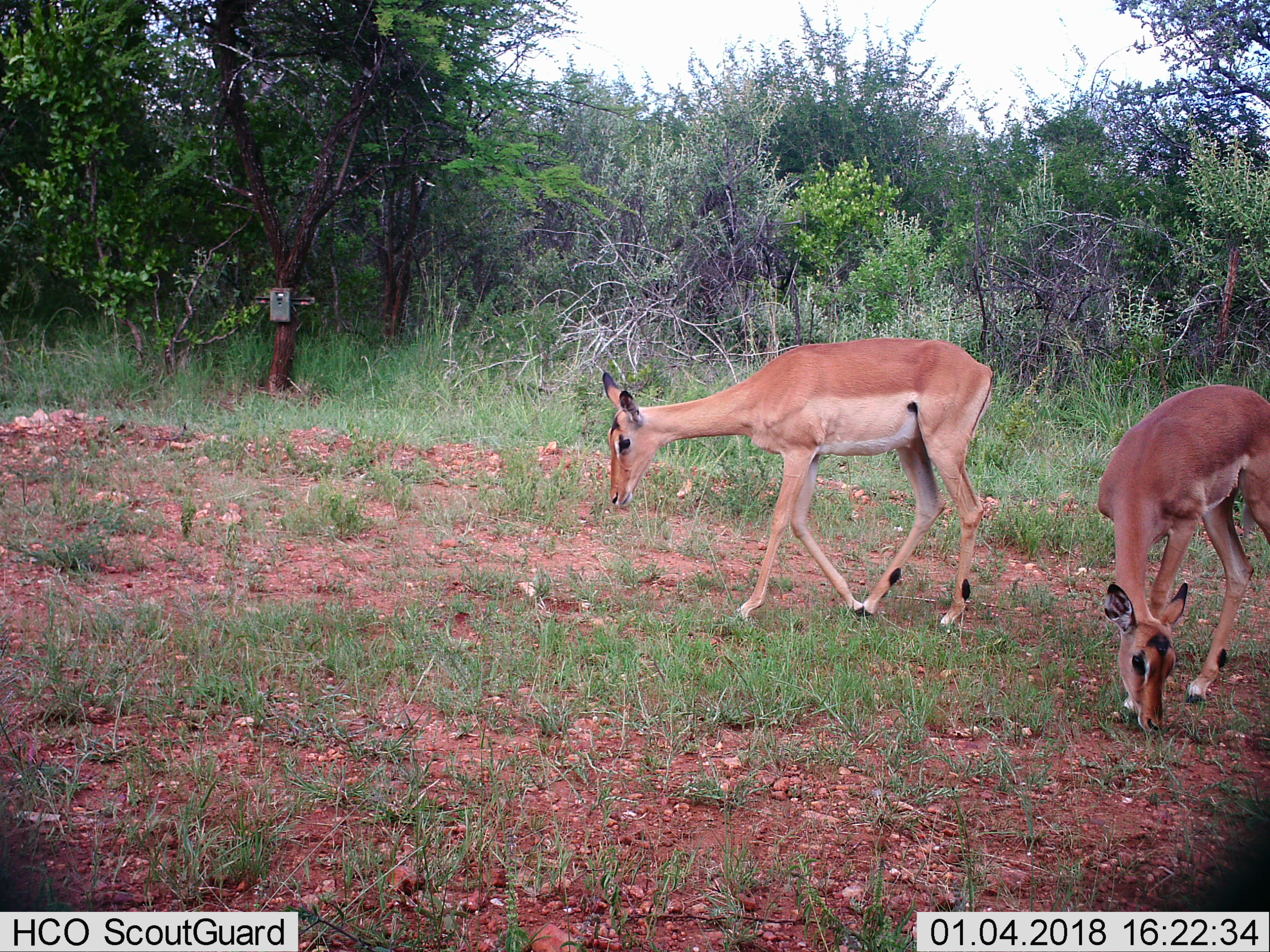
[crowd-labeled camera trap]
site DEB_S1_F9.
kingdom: Animalia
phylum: Chordata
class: Mammalia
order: Artiodactyla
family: Bovidae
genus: Aepyceros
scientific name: Aepyceros melampus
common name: impala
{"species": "impala (Aepyceros melampus)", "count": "2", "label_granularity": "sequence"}